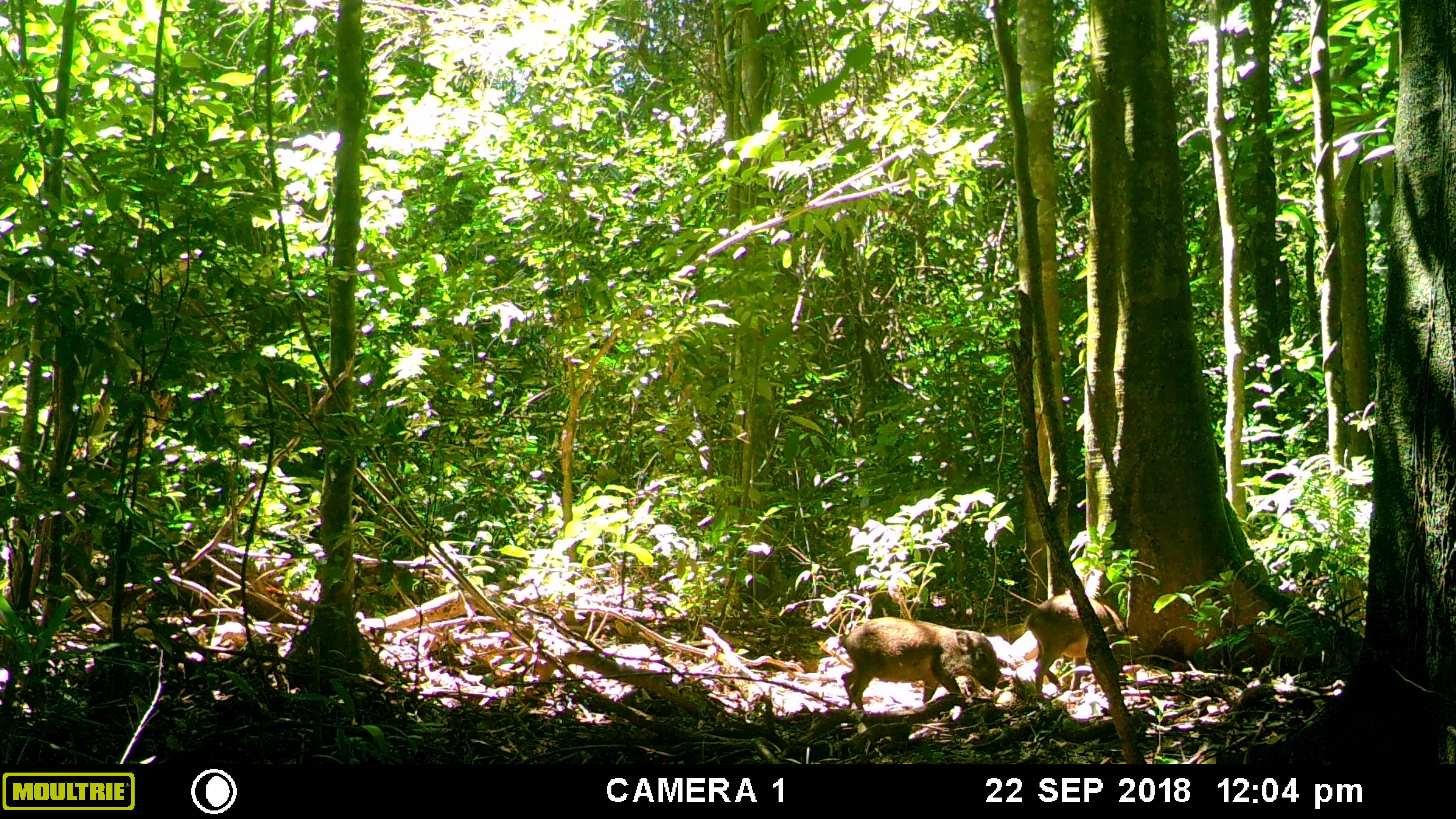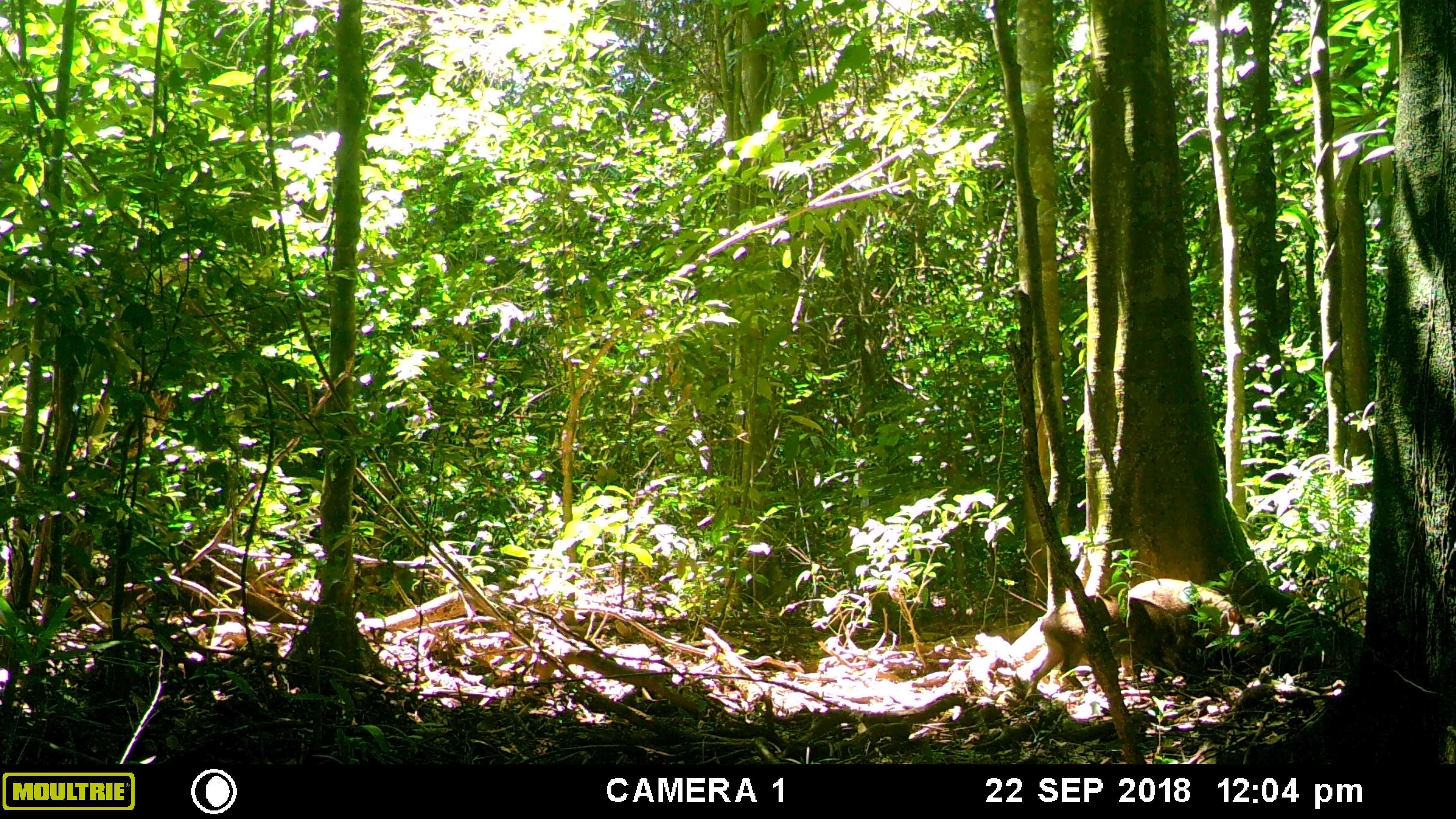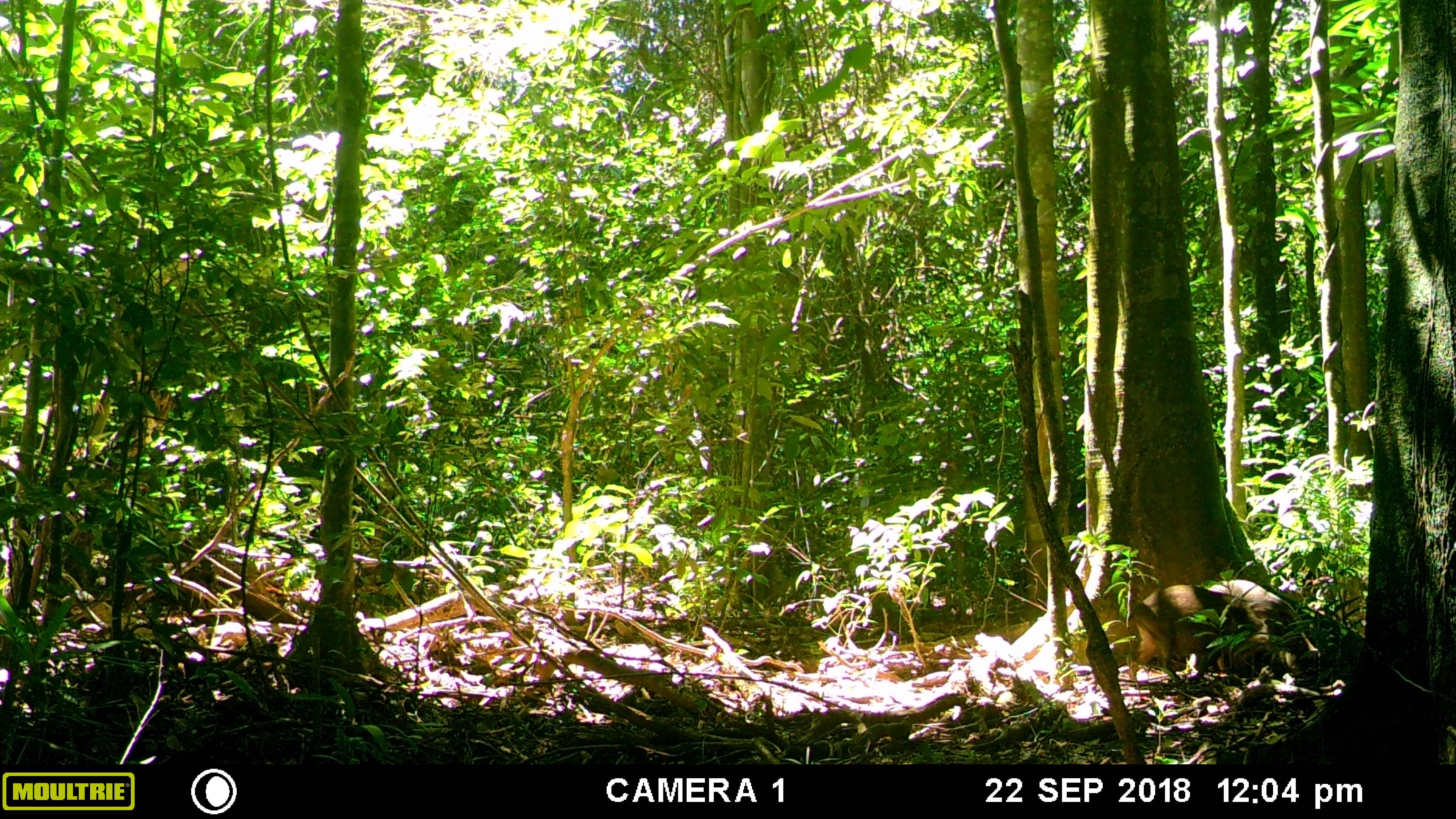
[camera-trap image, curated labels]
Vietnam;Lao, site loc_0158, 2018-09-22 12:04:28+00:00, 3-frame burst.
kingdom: Animalia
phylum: Chordata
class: Mammalia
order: Artiodactyla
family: Suidae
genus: Sus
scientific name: Sus scrofa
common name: eurasian wild pig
Eurasian wild pig (Sus scrofa). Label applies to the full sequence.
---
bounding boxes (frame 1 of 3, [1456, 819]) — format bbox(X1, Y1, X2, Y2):
eurasian wild pig: bbox(840, 617, 1000, 711); bbox(1026, 593, 1129, 694)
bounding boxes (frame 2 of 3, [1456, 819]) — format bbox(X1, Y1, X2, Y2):
eurasian wild pig: bbox(1024, 593, 1215, 704); bbox(1120, 578, 1265, 678)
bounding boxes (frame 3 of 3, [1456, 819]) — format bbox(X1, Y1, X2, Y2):
eurasian wild pig: bbox(1123, 584, 1310, 686); bbox(1186, 579, 1321, 689)